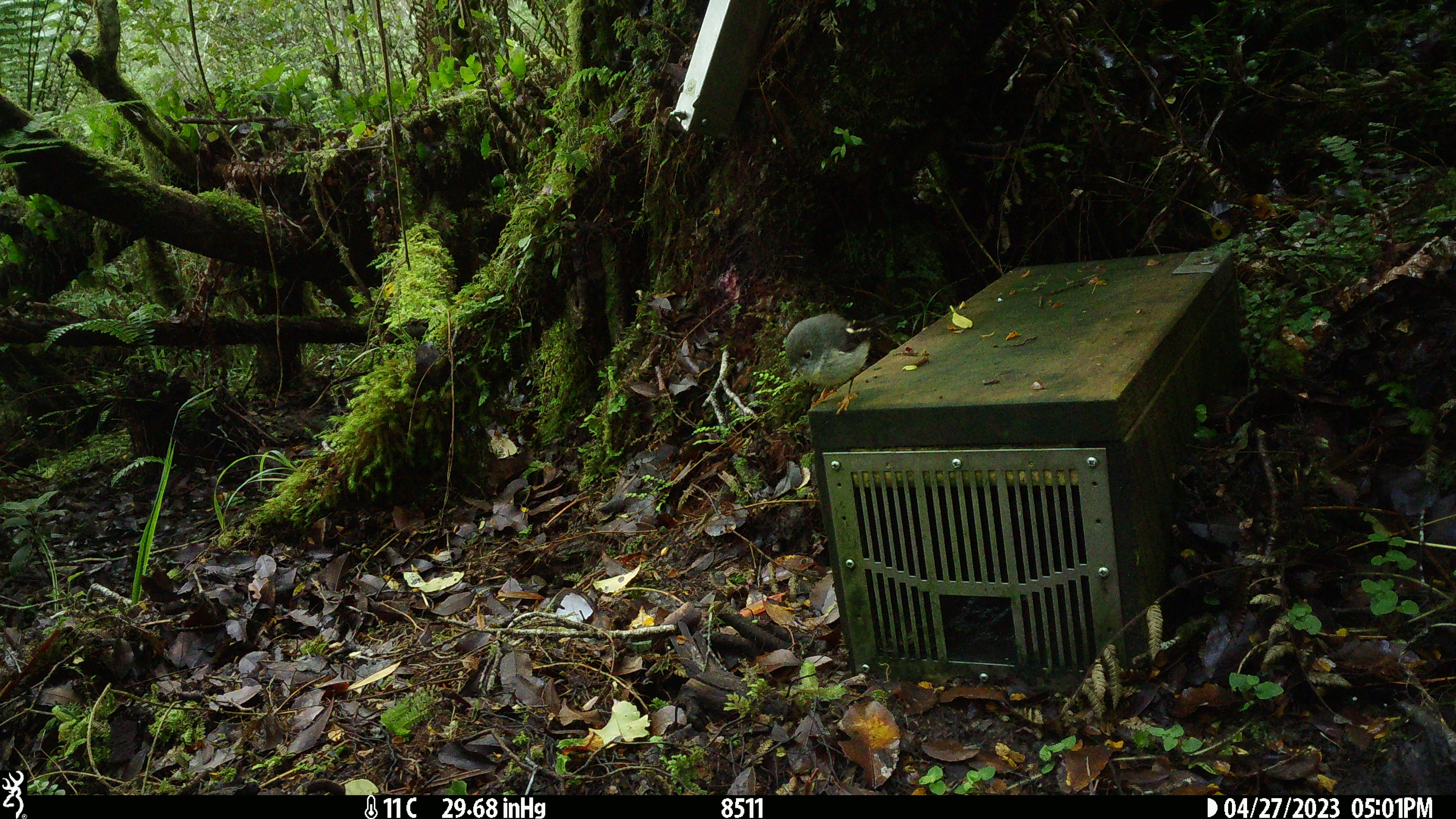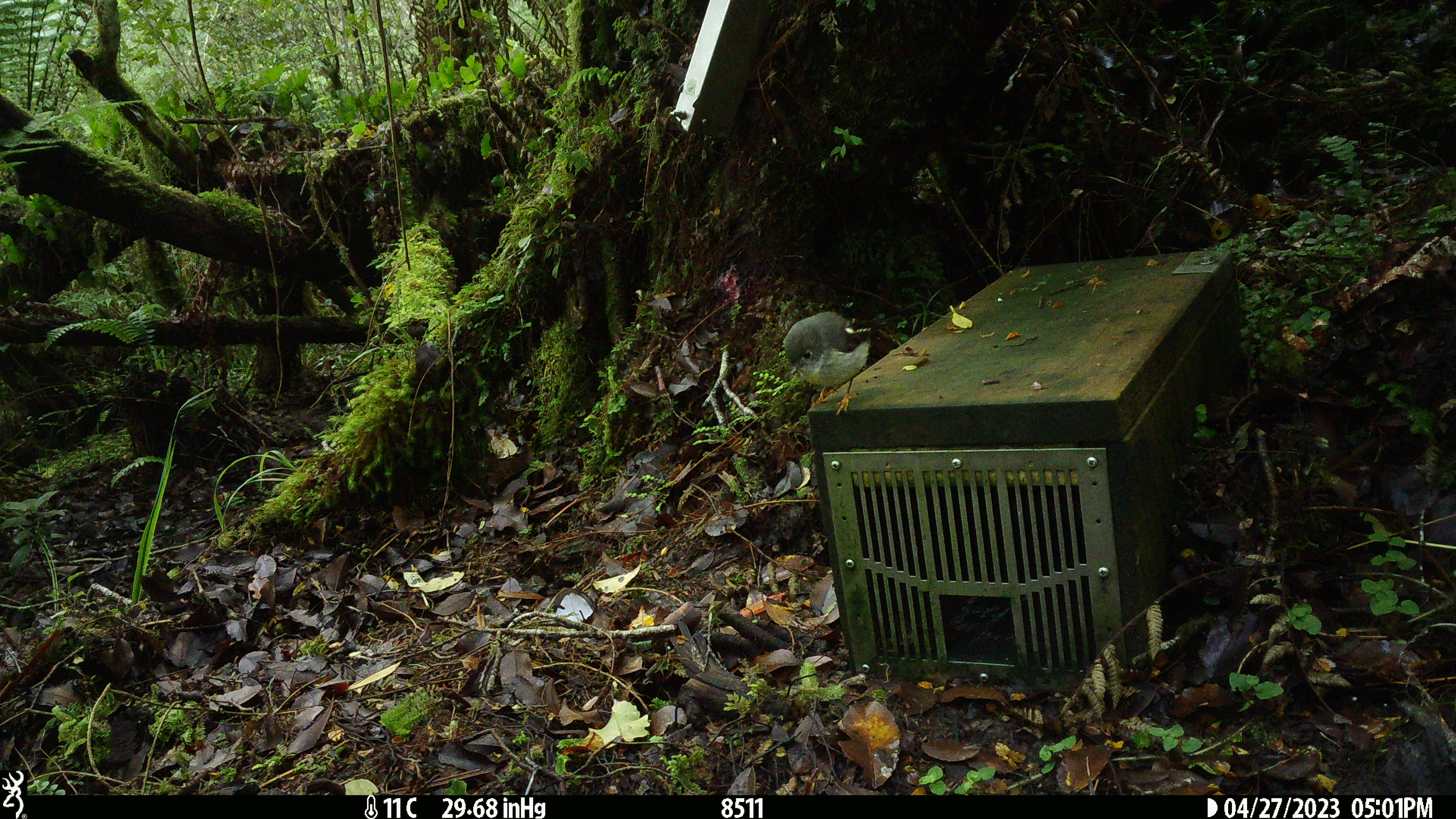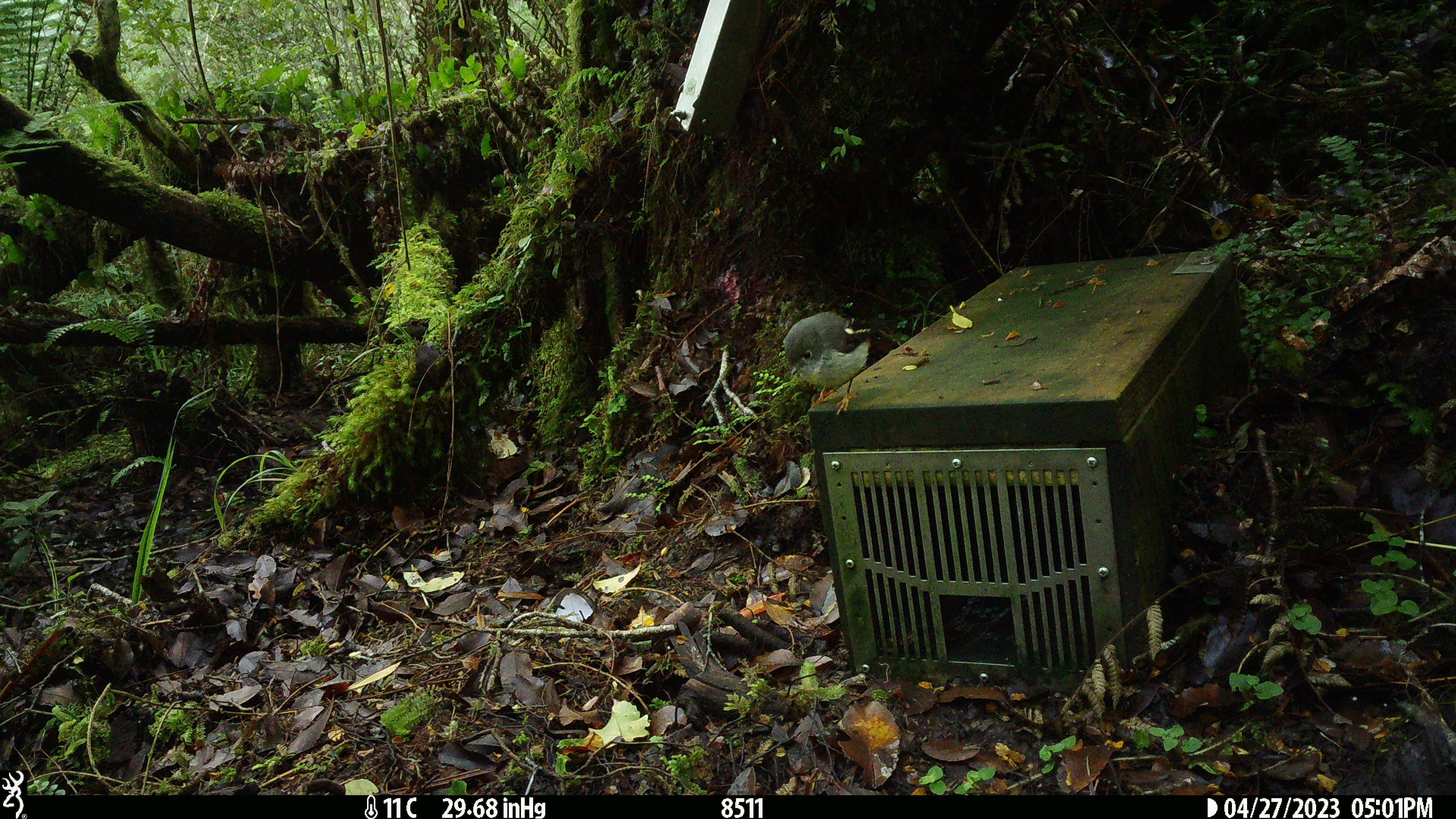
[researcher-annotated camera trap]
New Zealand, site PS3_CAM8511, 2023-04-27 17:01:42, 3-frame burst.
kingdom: Animalia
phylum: Chordata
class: Aves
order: Passeriformes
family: Petroicidae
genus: Petroica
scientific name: Petroica macrocephala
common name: tomtit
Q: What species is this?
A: Tomtit (Petroica macrocephala).